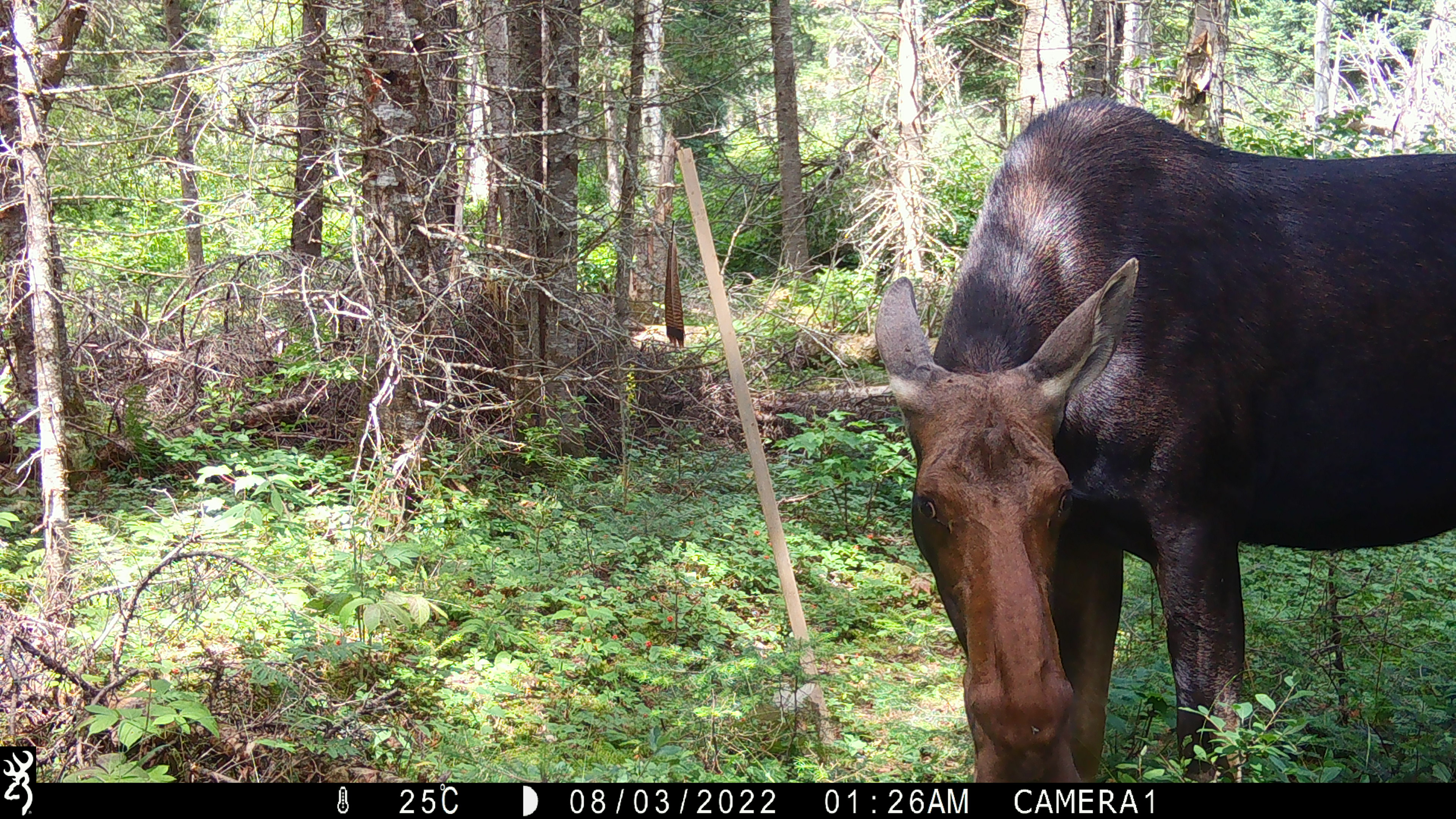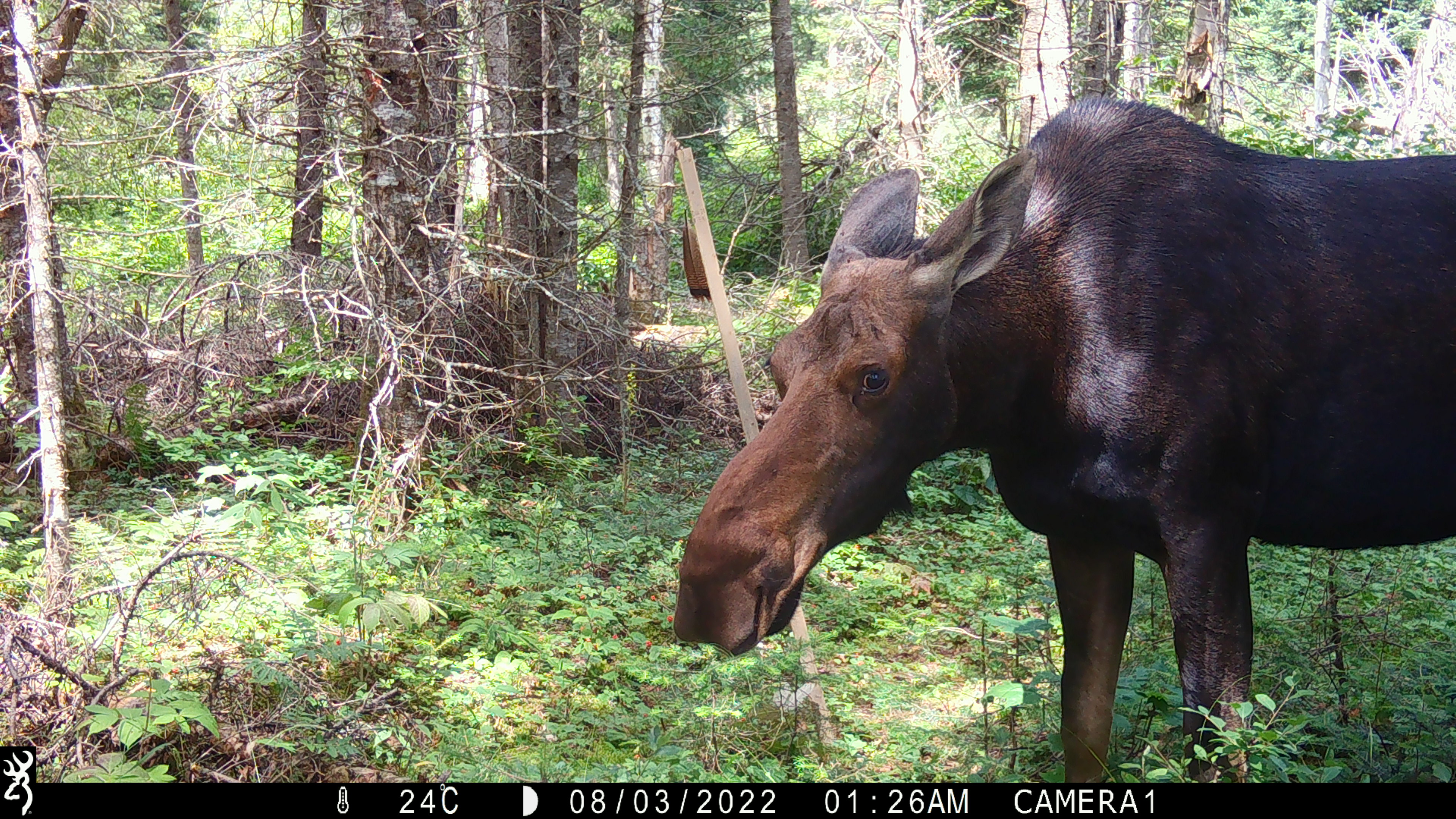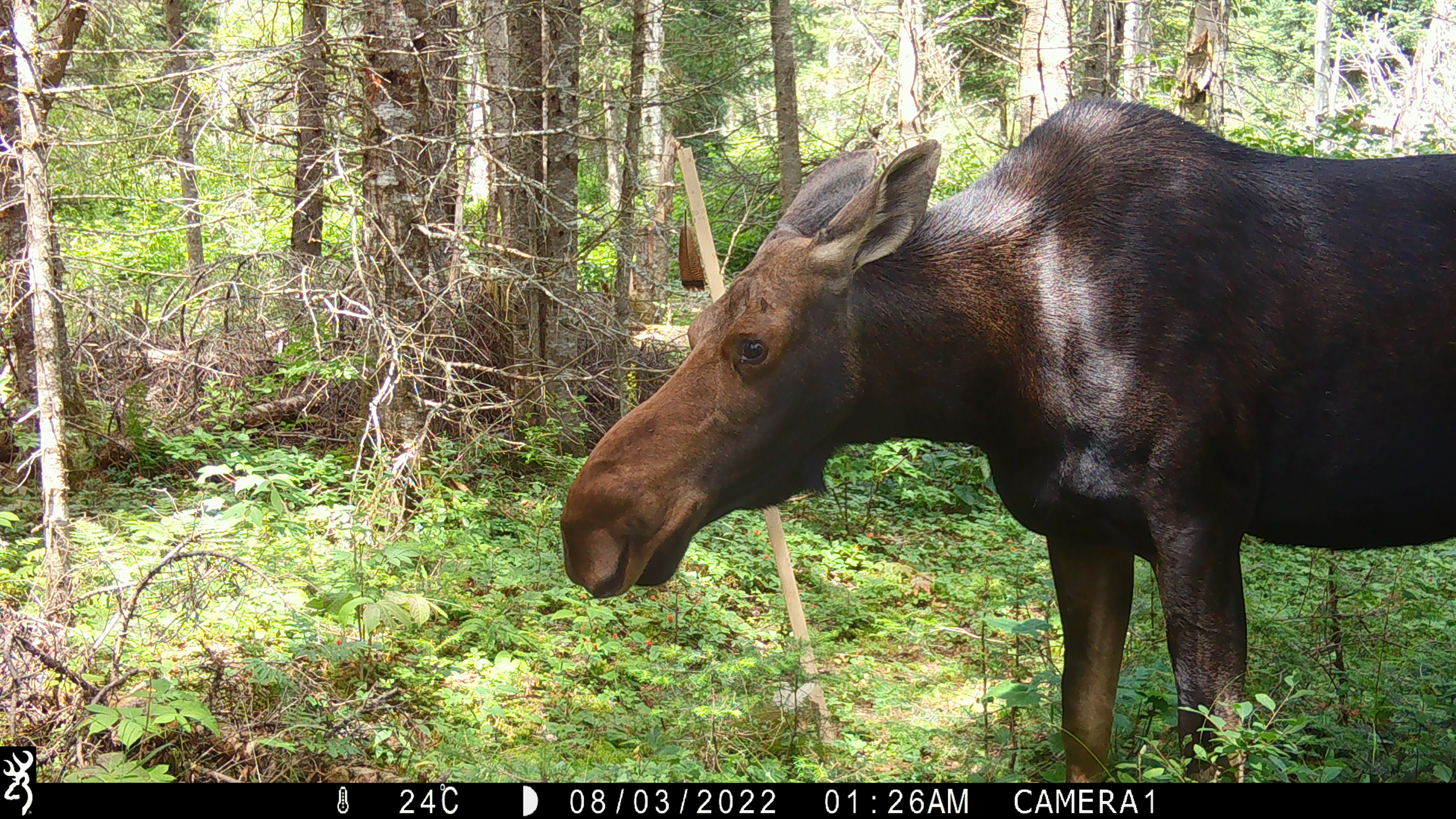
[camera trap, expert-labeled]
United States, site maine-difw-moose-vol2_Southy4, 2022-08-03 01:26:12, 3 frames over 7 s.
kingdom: Animalia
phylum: Chordata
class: Mammalia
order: Artiodactyla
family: Cervidae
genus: Alces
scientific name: Alces alces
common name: moose